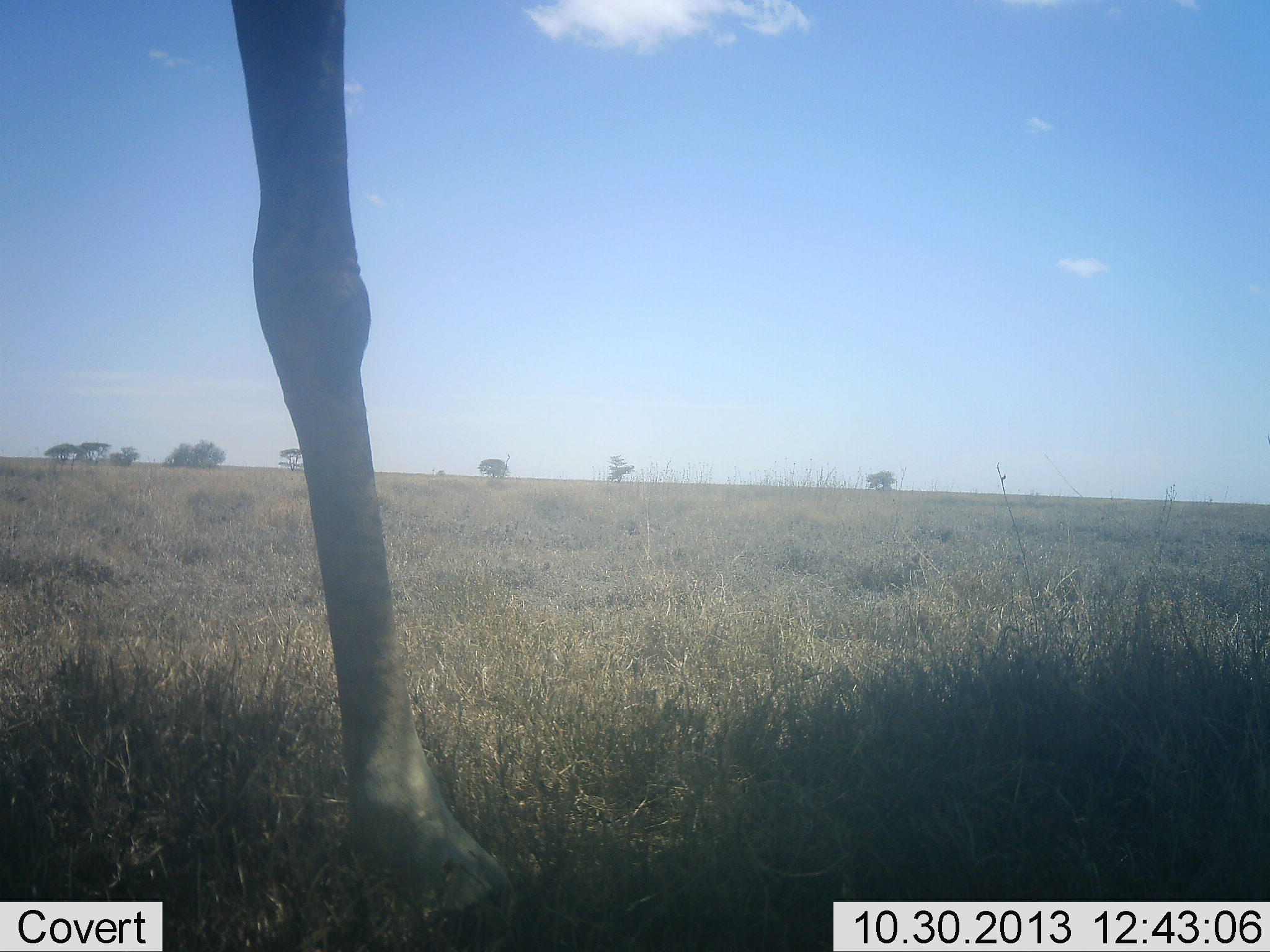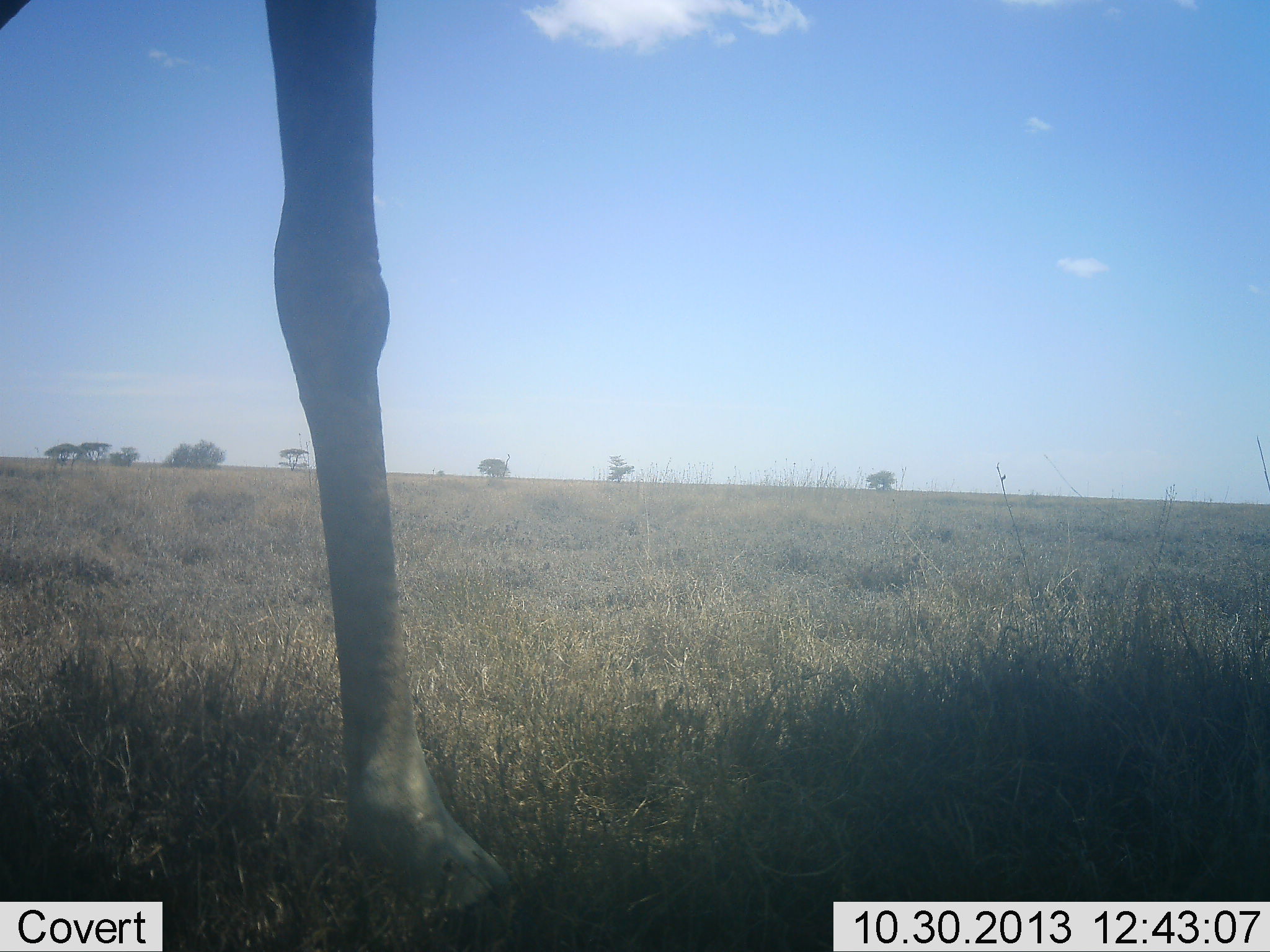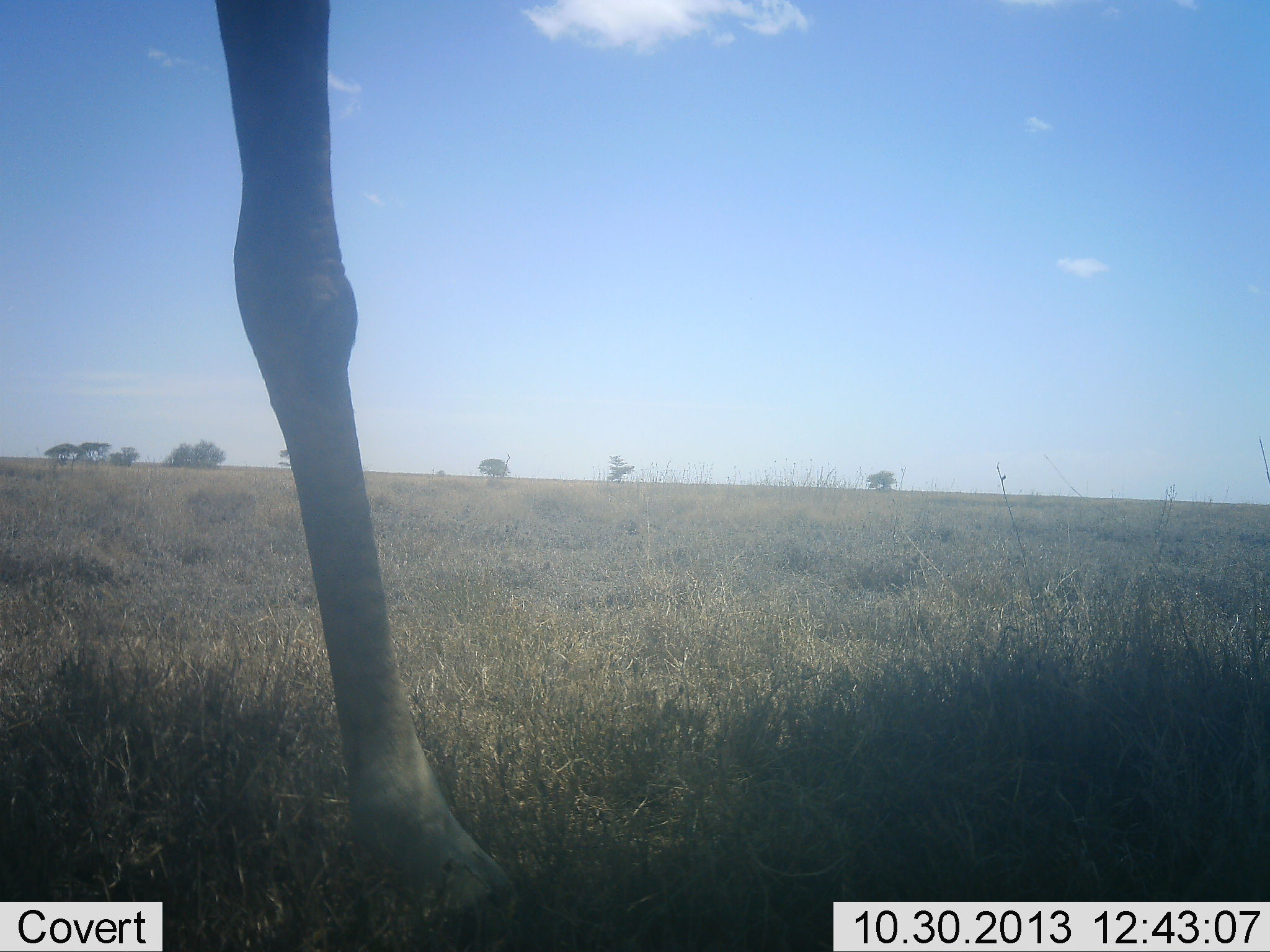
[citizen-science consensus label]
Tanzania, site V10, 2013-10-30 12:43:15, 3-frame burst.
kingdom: Animalia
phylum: Chordata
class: Mammalia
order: Artiodactyla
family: Giraffidae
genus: Giraffa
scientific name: Giraffa camelopardalis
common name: giraffe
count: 1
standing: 100%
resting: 0%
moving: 0%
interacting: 0%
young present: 0%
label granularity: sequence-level